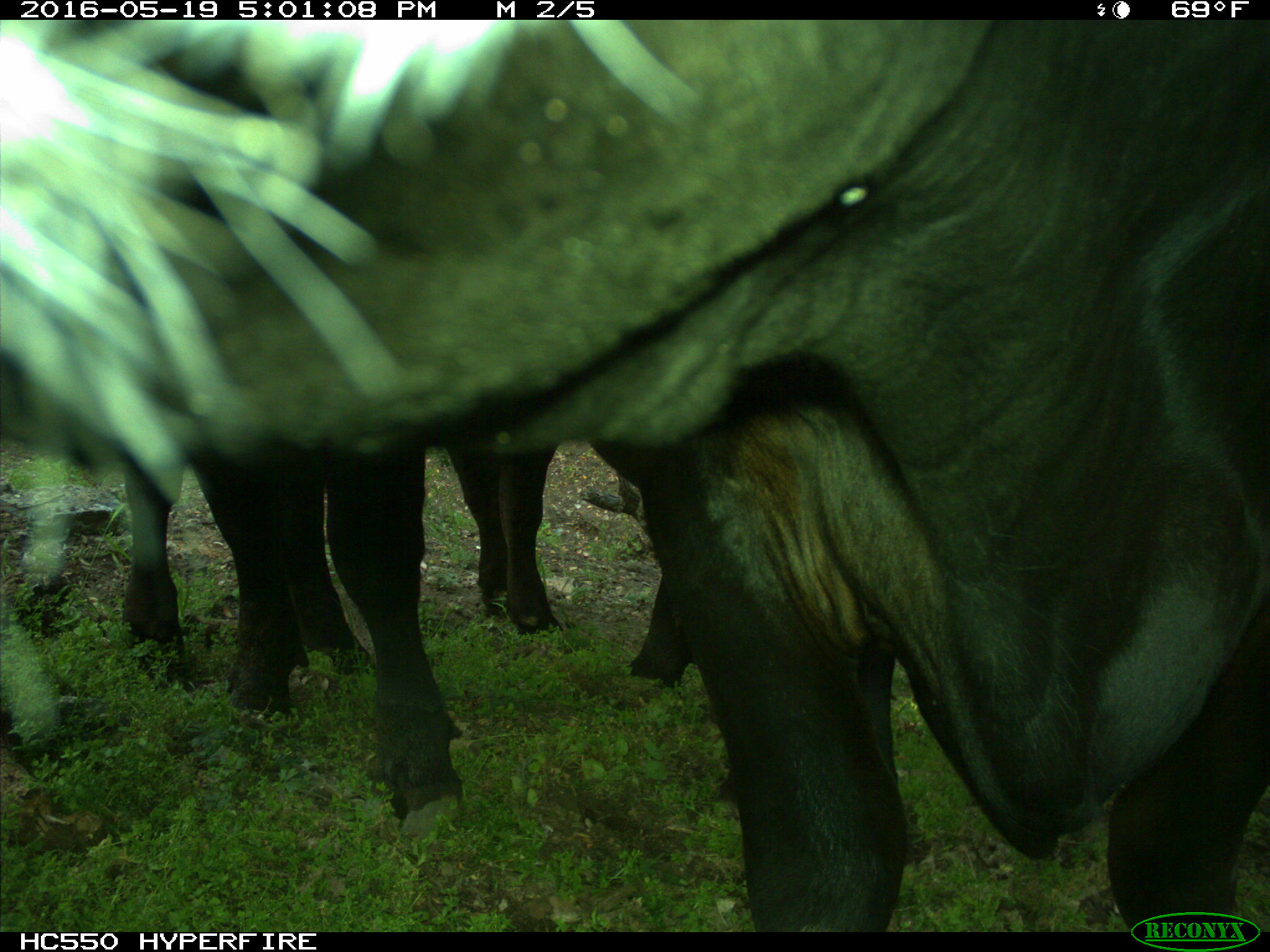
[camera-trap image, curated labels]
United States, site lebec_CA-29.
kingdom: Animalia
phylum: Chordata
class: Mammalia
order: Artiodactyla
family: Bovidae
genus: Bos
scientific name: Bos taurus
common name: domestic cow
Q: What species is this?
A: Bos taurus (domestic cow).